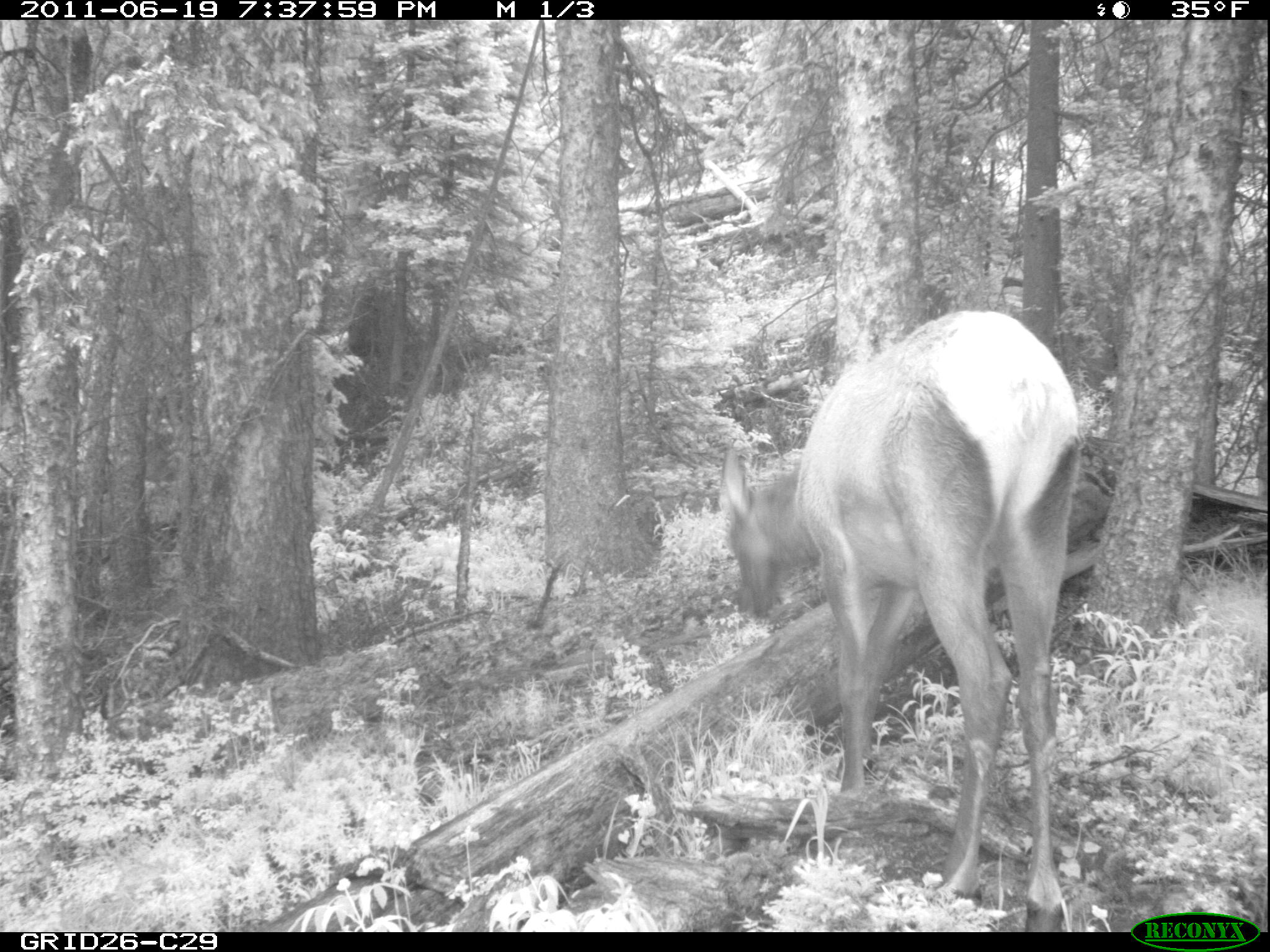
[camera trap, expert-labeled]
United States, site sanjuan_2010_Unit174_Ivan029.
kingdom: Animalia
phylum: Chordata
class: Mammalia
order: Artiodactyla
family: Cervidae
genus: Cervus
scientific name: Cervus elaphus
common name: red deer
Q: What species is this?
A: Cervus elaphus (red deer).